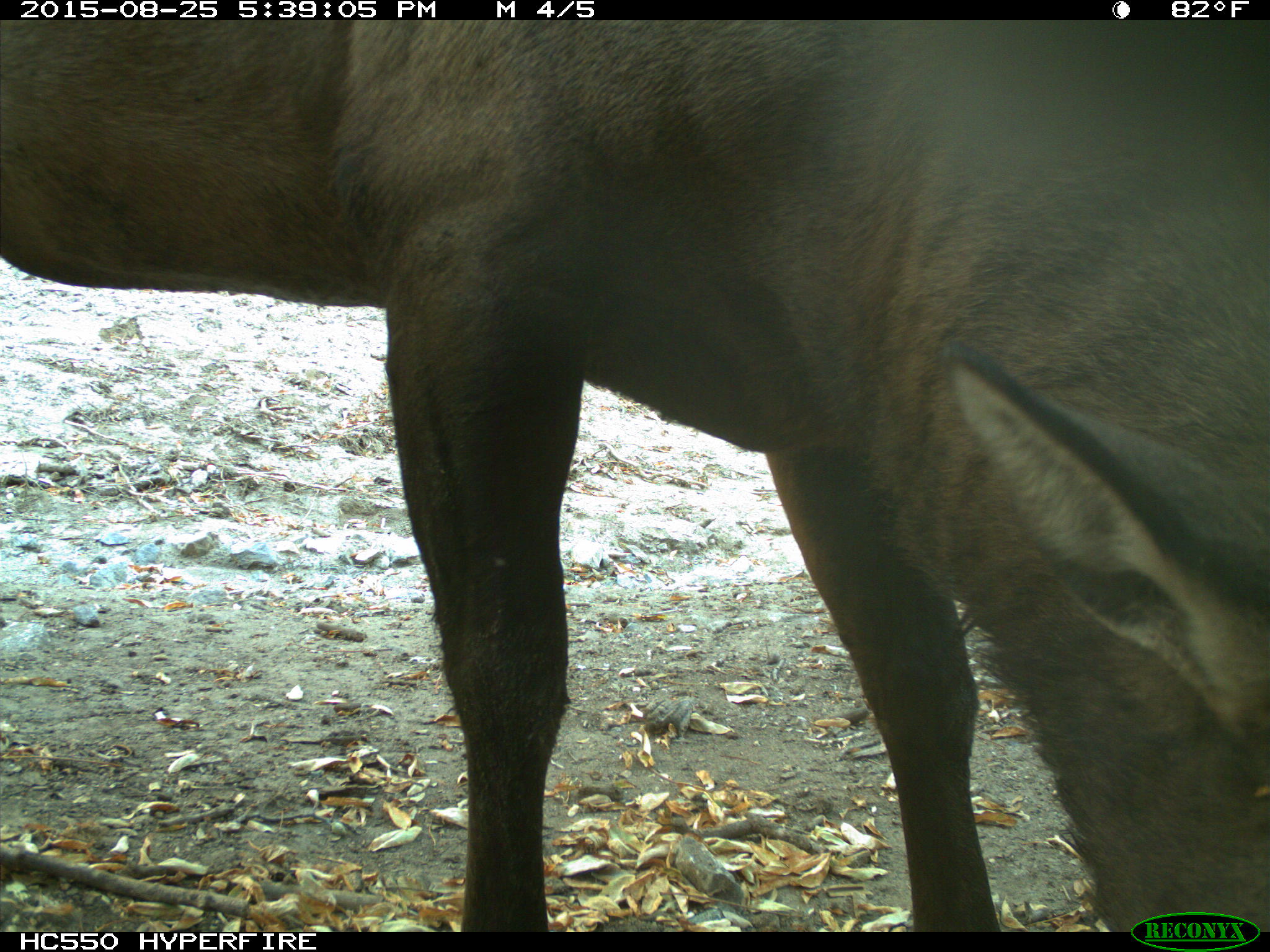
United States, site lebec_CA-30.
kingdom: Animalia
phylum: Chordata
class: Mammalia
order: Artiodactyla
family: Cervidae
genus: Cervus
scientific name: Cervus canadensis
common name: elk